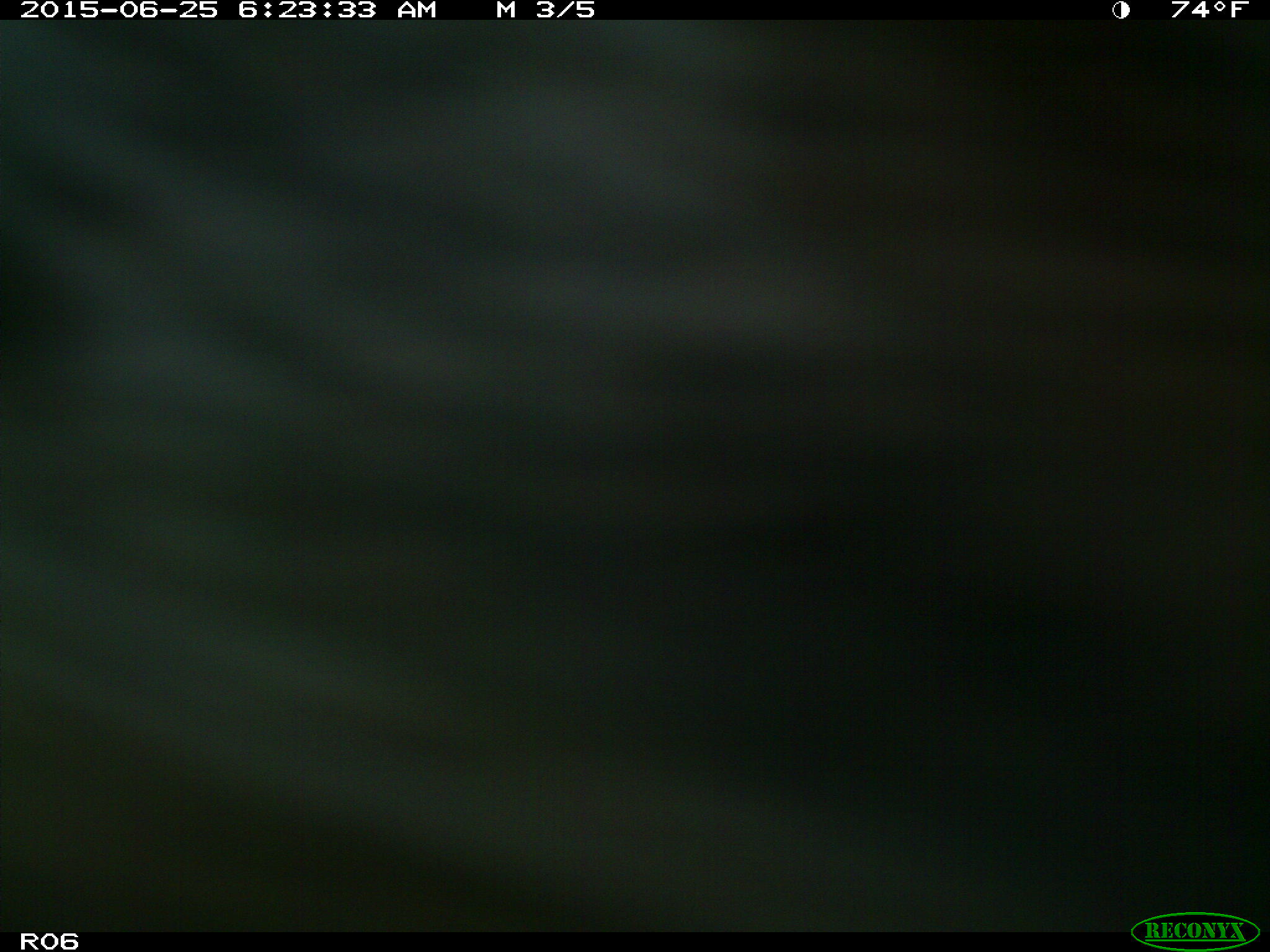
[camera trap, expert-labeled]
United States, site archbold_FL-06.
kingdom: Animalia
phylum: Chordata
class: Mammalia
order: Artiodactyla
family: Bovidae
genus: Bos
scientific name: Bos taurus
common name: domestic cow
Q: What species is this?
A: Bos taurus (domestic cow).